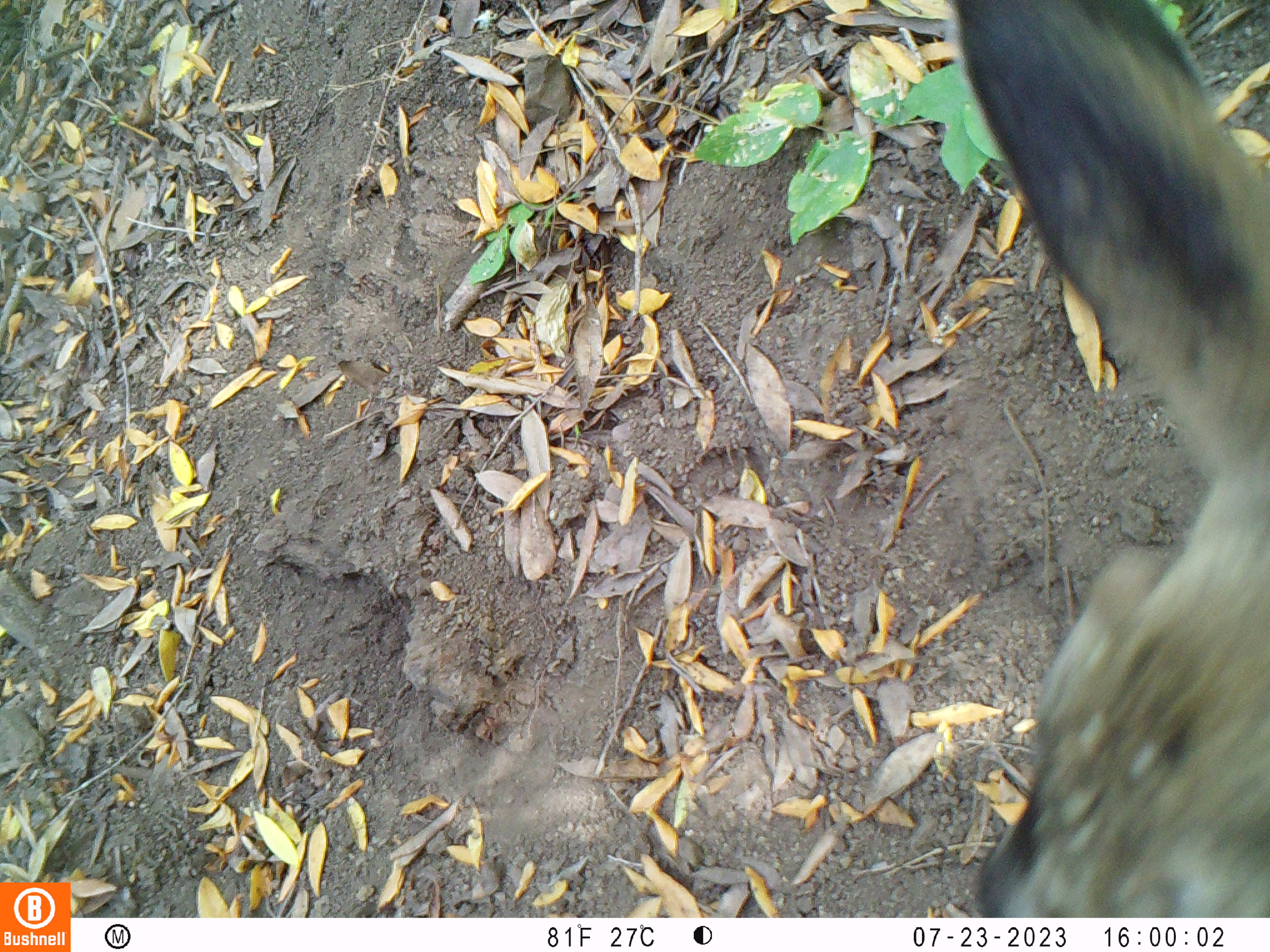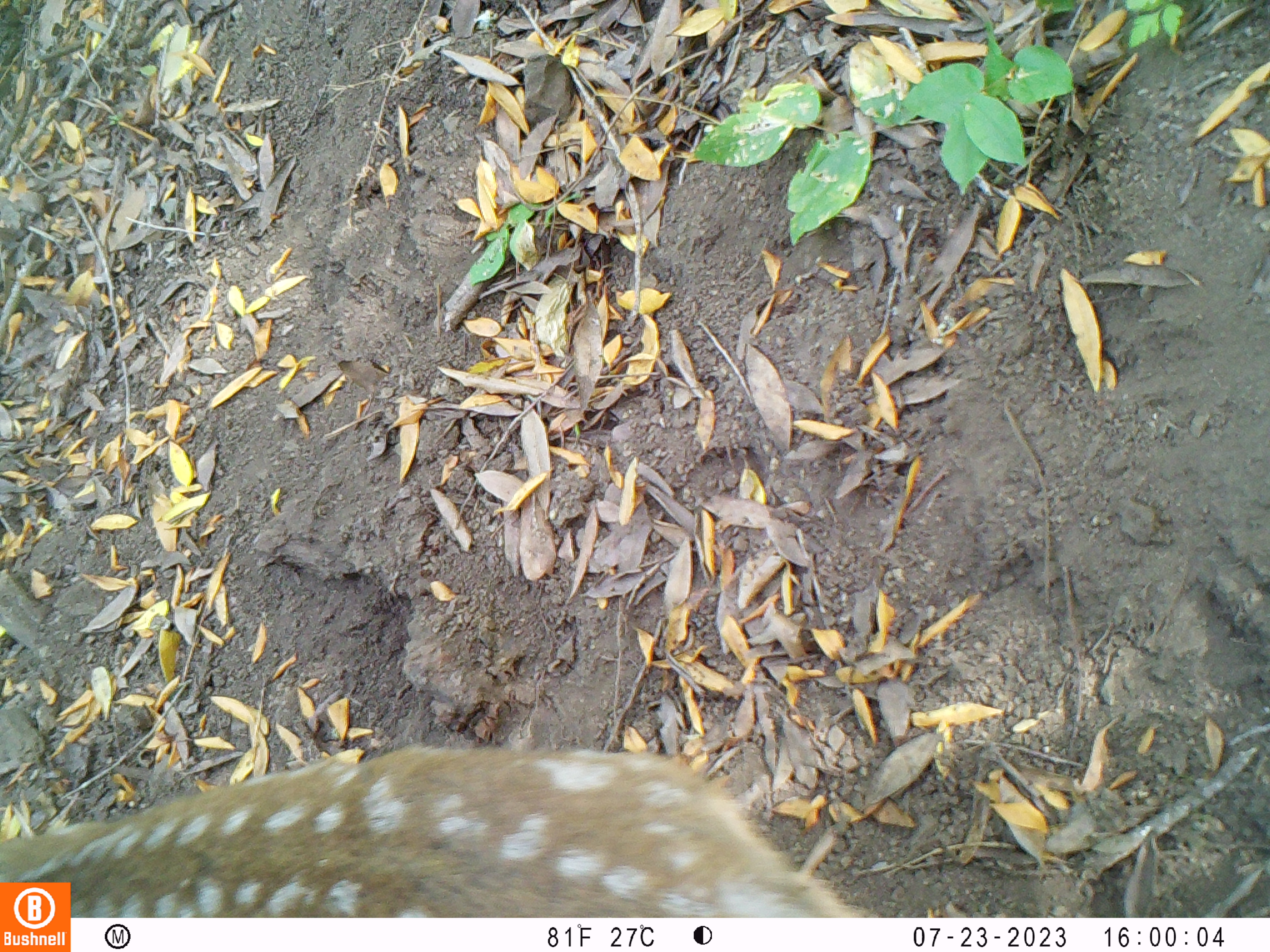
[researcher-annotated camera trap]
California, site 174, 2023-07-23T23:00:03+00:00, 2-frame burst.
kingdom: Animalia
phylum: Chordata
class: Mammalia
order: Artiodactyla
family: Cervidae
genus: Odocoileus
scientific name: Odocoileus hemionus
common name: mule deer